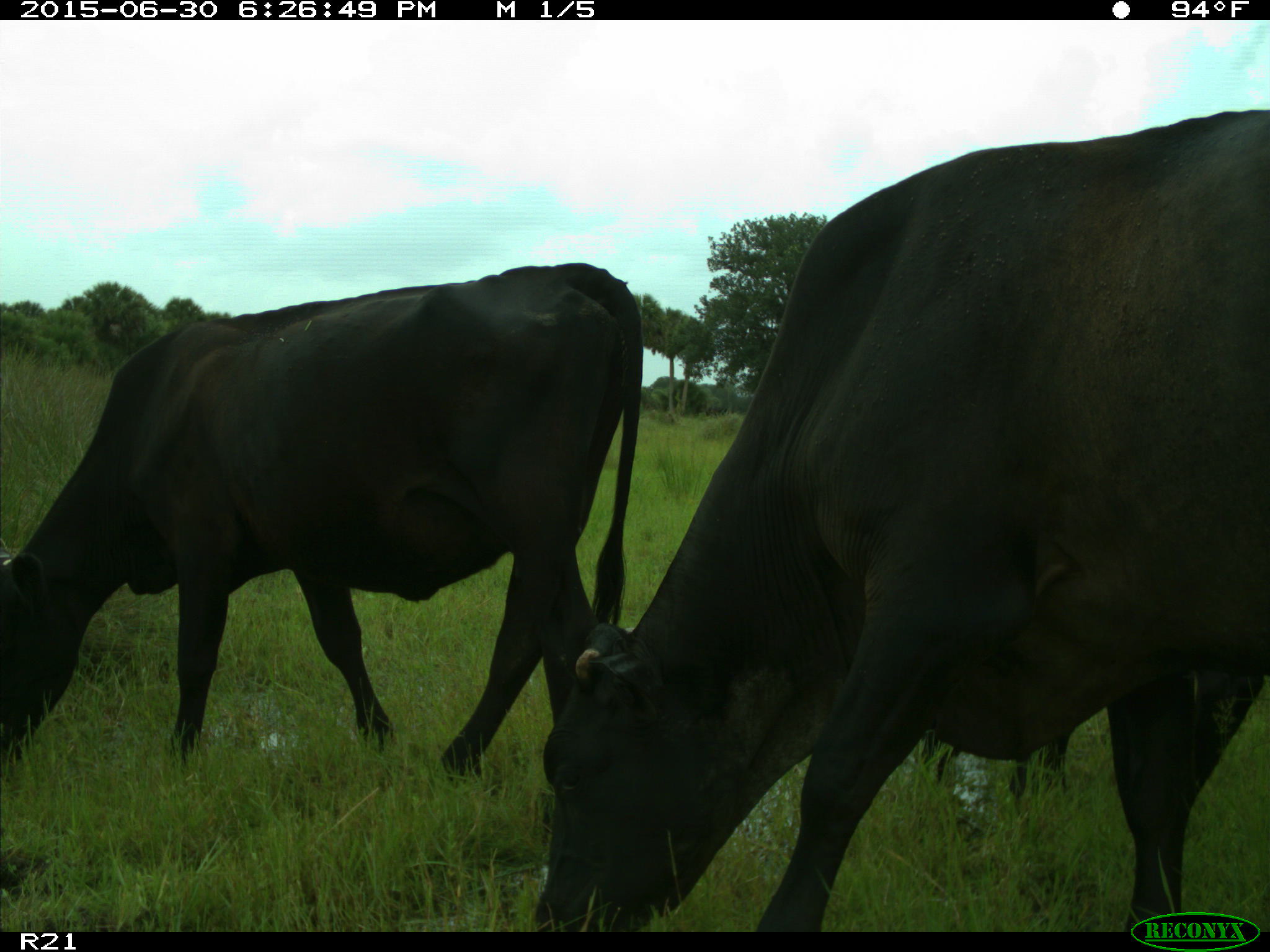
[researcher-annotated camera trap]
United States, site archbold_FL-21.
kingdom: Animalia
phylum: Chordata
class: Mammalia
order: Artiodactyla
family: Bovidae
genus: Bos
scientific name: Bos taurus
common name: domestic cow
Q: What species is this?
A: Bos taurus (domestic cow).